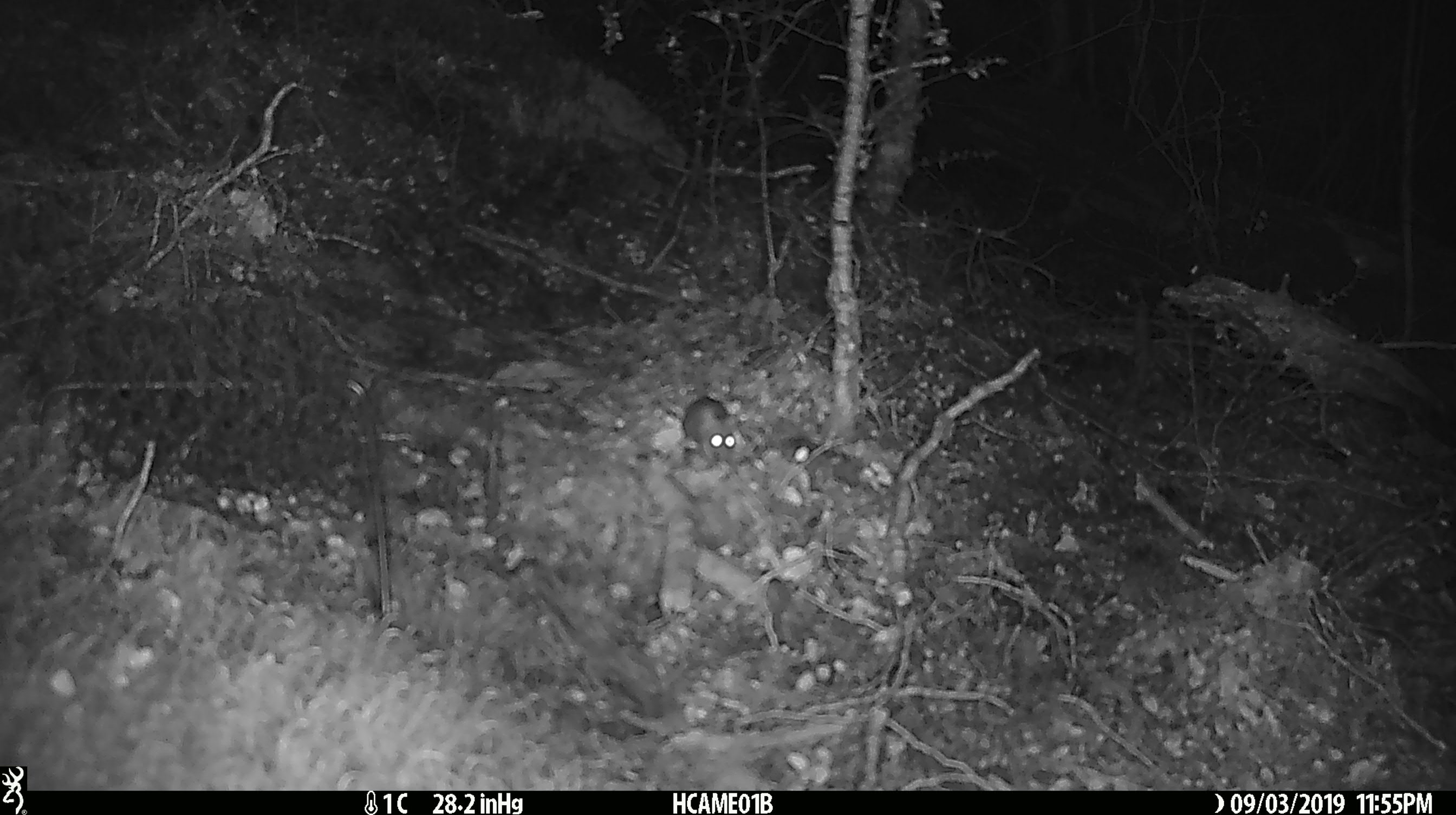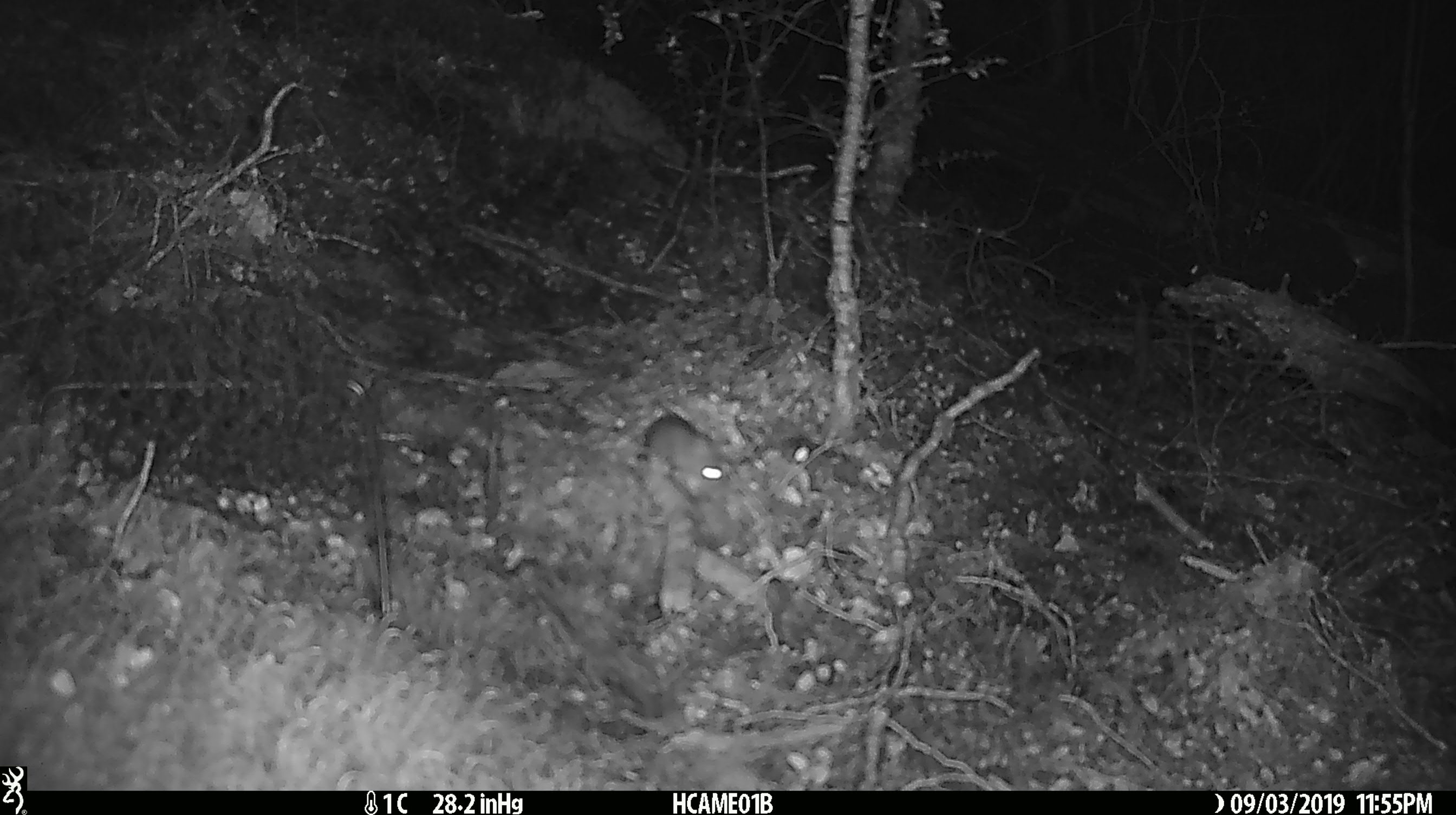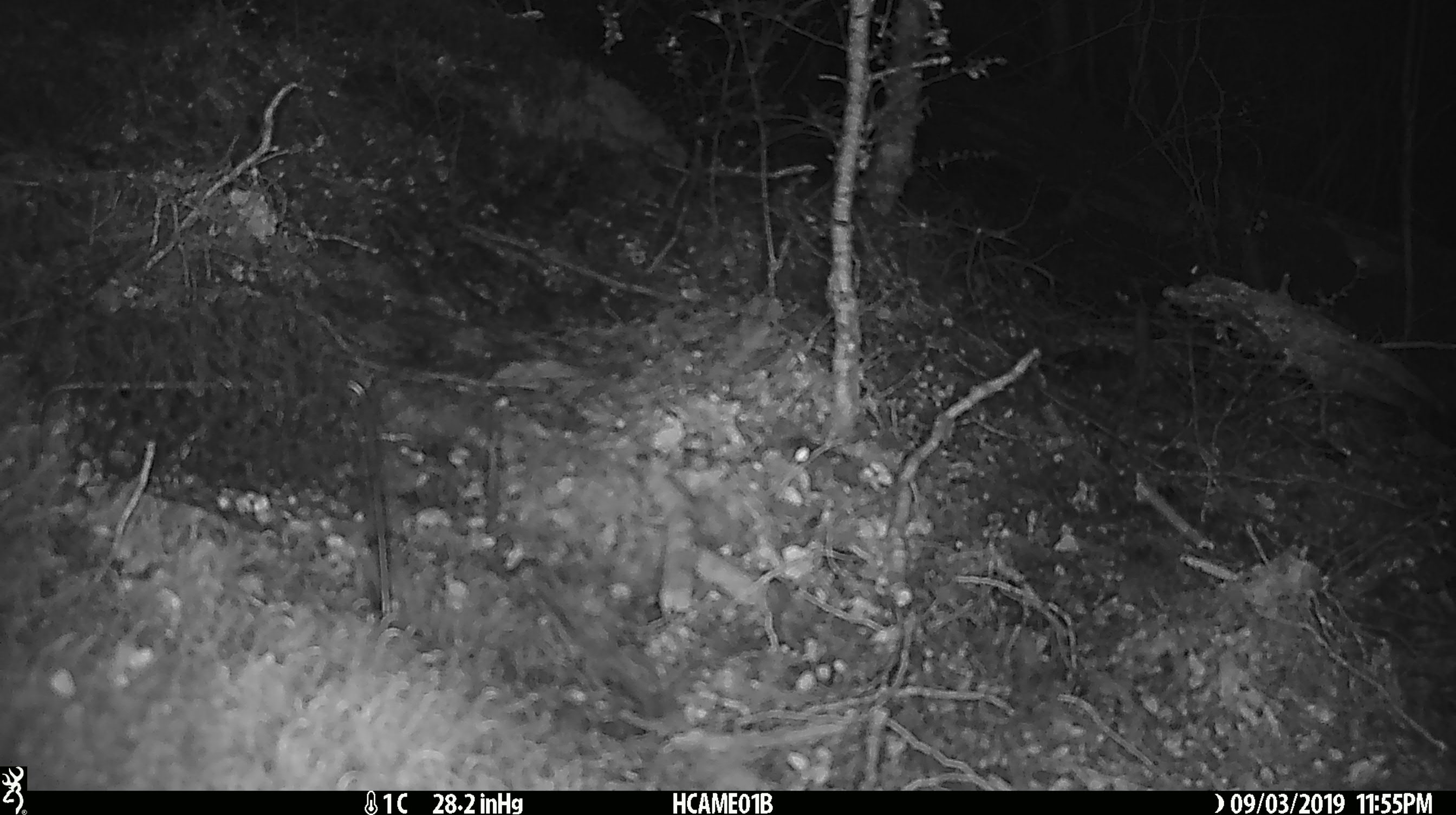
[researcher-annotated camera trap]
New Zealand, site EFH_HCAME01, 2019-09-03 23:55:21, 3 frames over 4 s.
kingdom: Animalia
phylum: Chordata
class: Mammalia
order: Rodentia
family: Muridae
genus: Mus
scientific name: Mus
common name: mouse